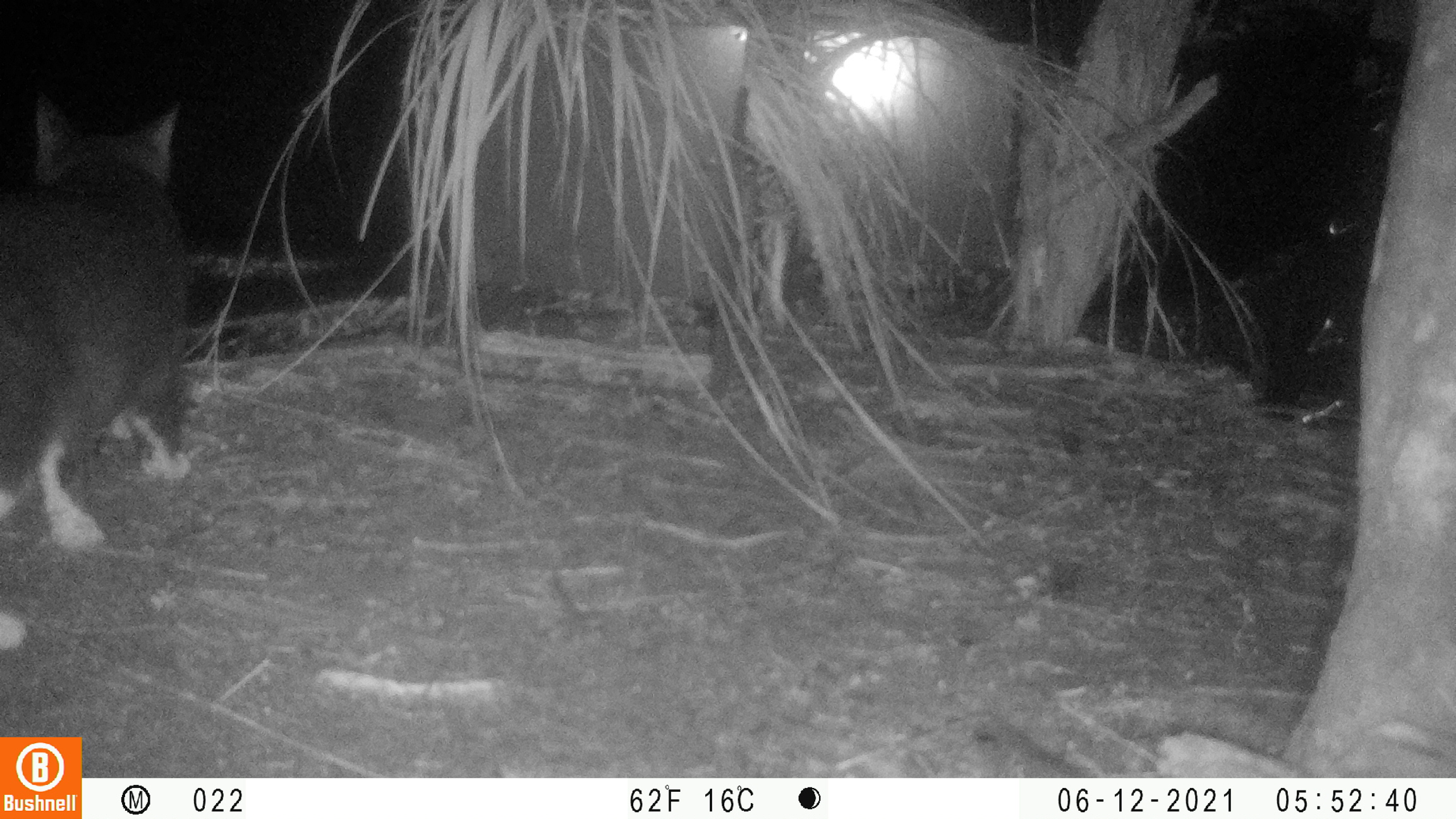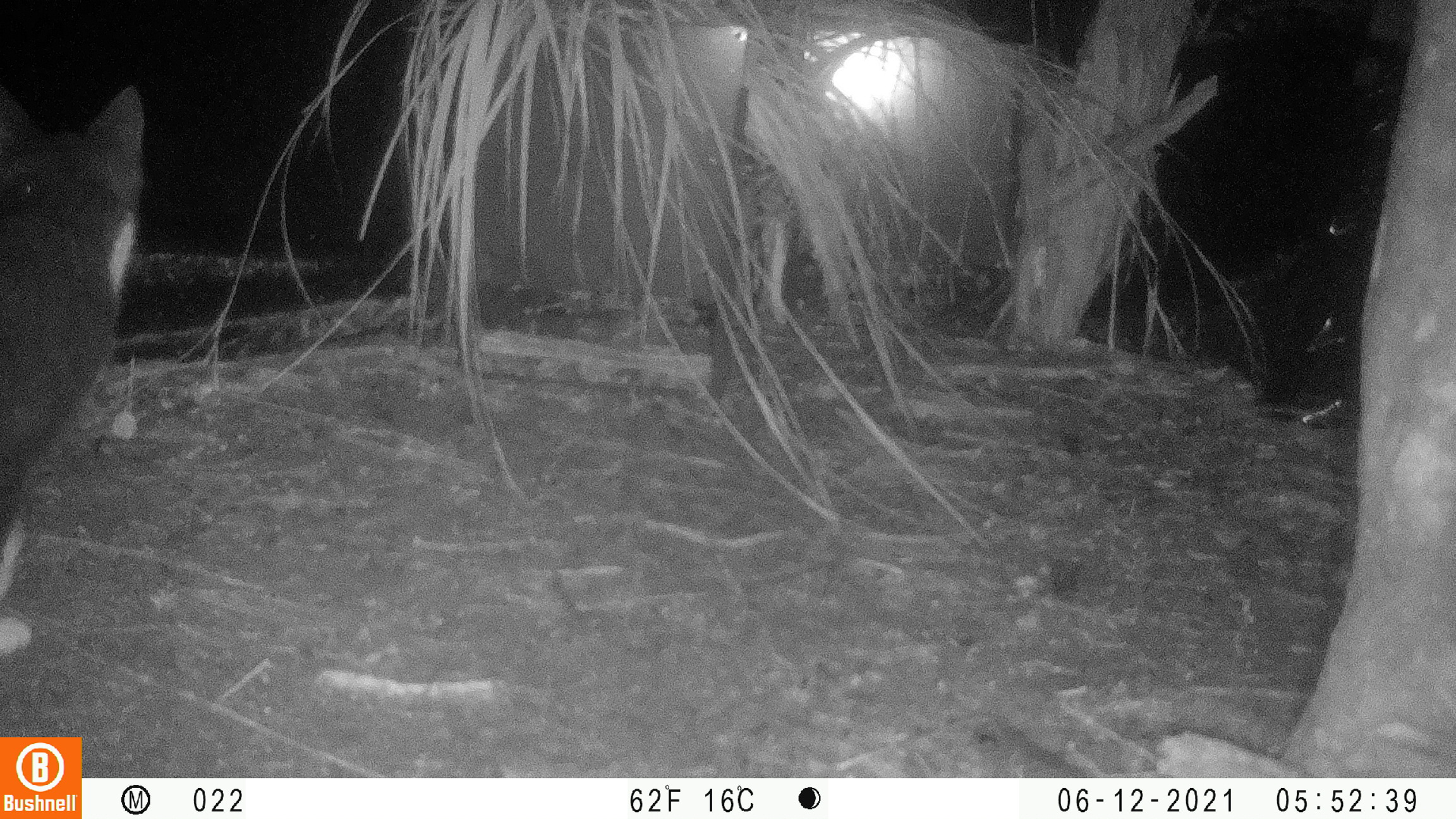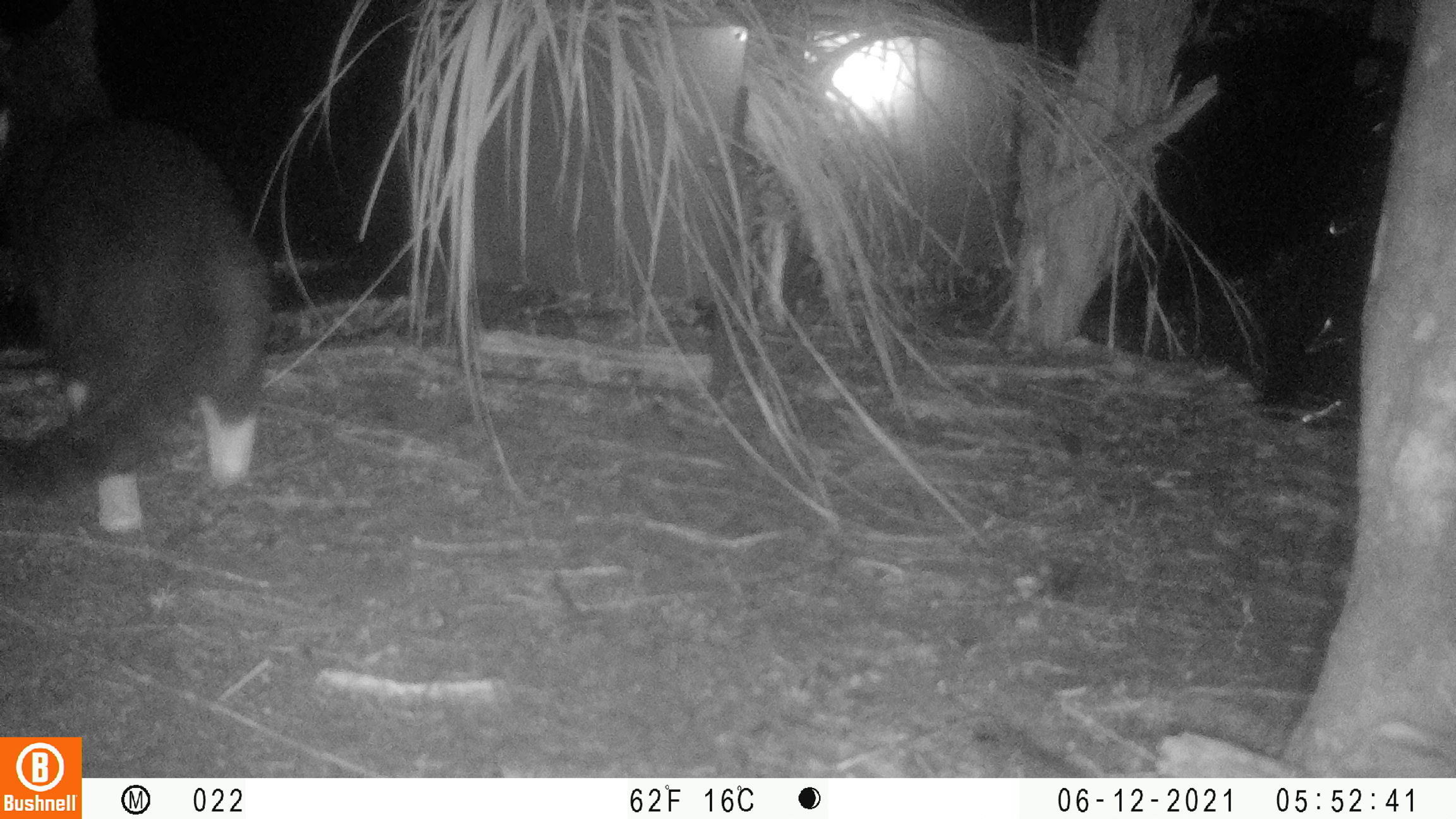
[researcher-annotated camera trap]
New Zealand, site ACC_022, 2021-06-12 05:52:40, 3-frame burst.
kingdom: Animalia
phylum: Chordata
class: Mammalia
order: Carnivora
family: Felidae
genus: Felis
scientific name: Felis catus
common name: domestic cat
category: cat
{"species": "cat (domestic cat) (Felis catus)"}